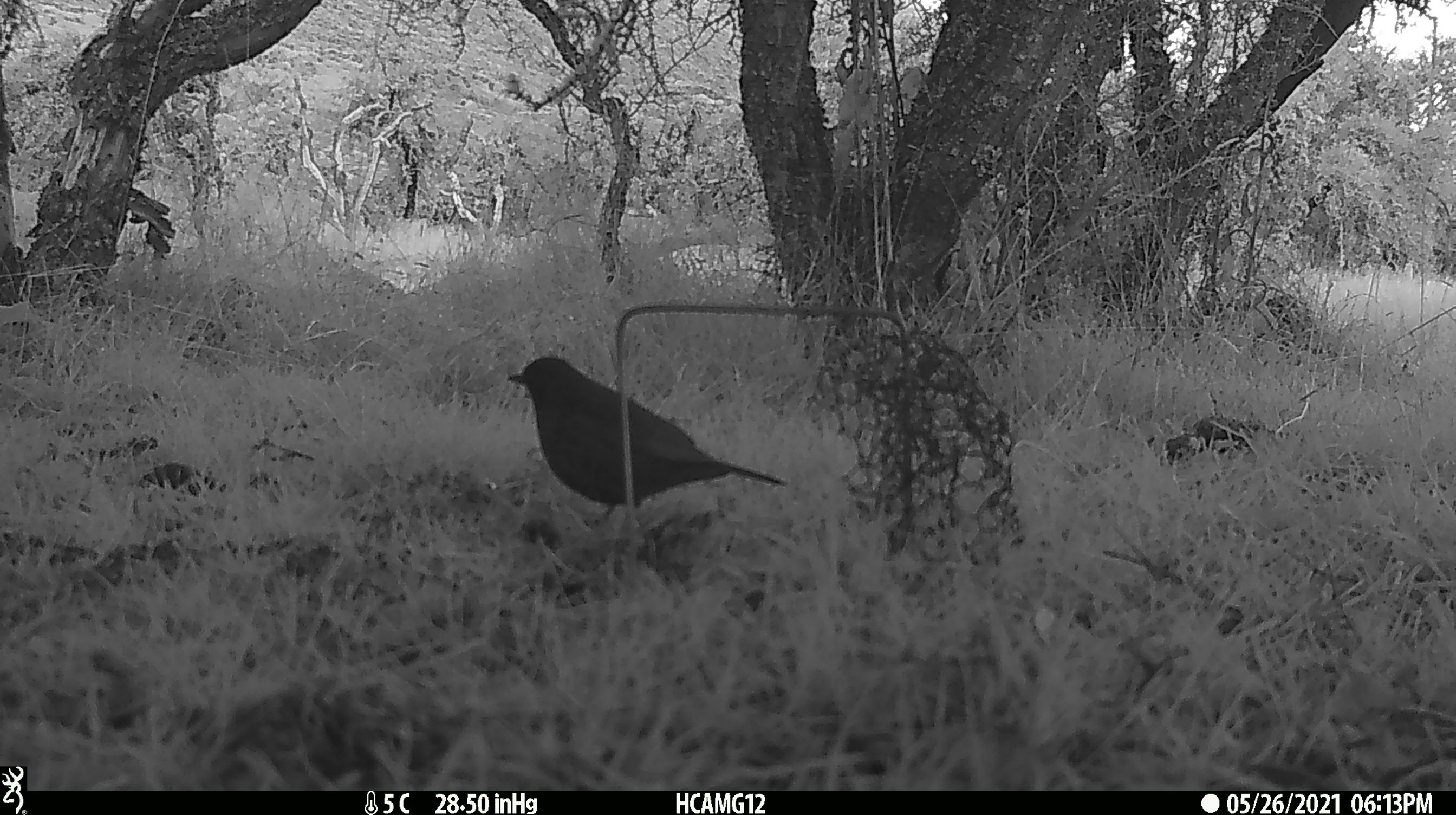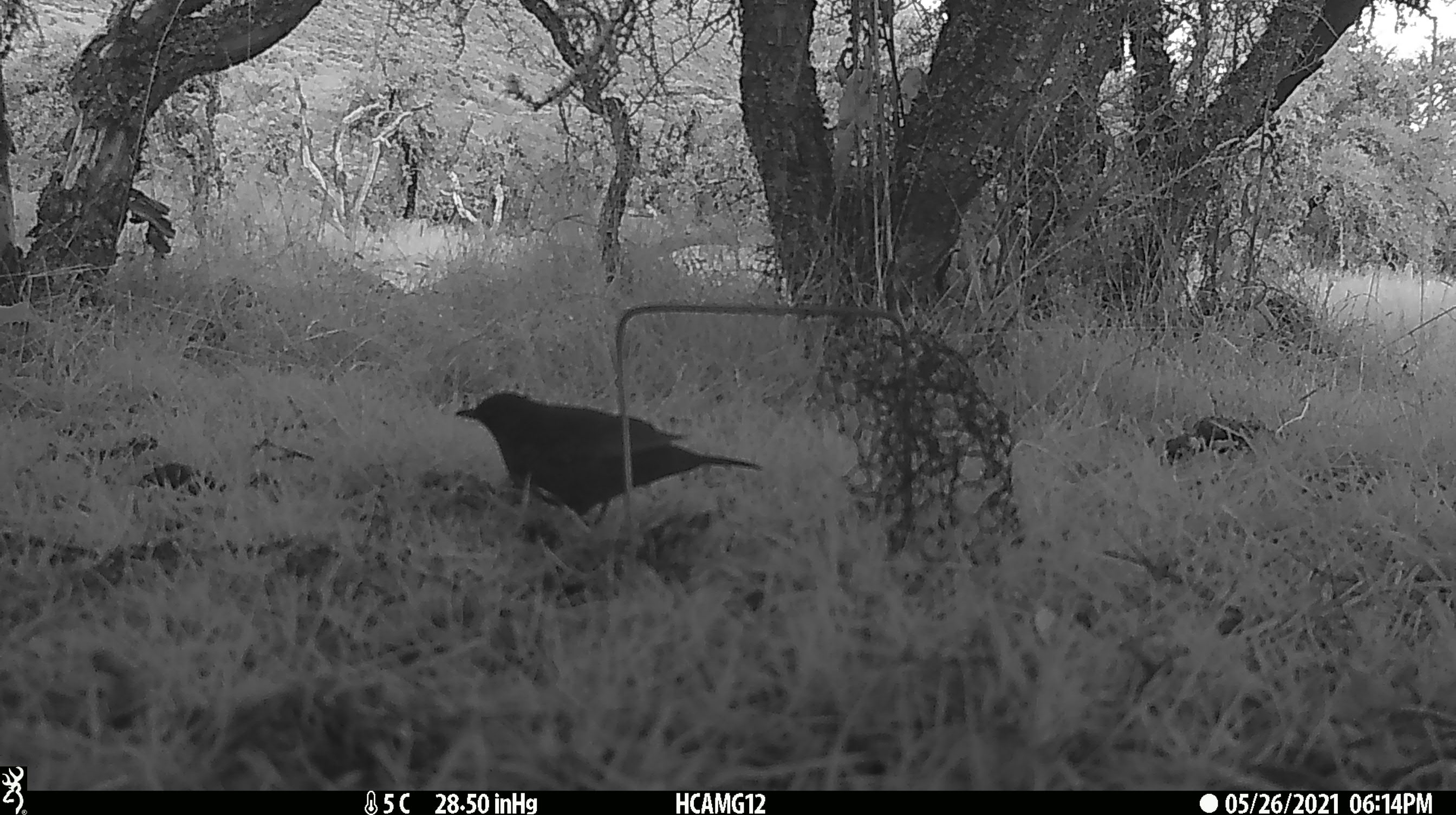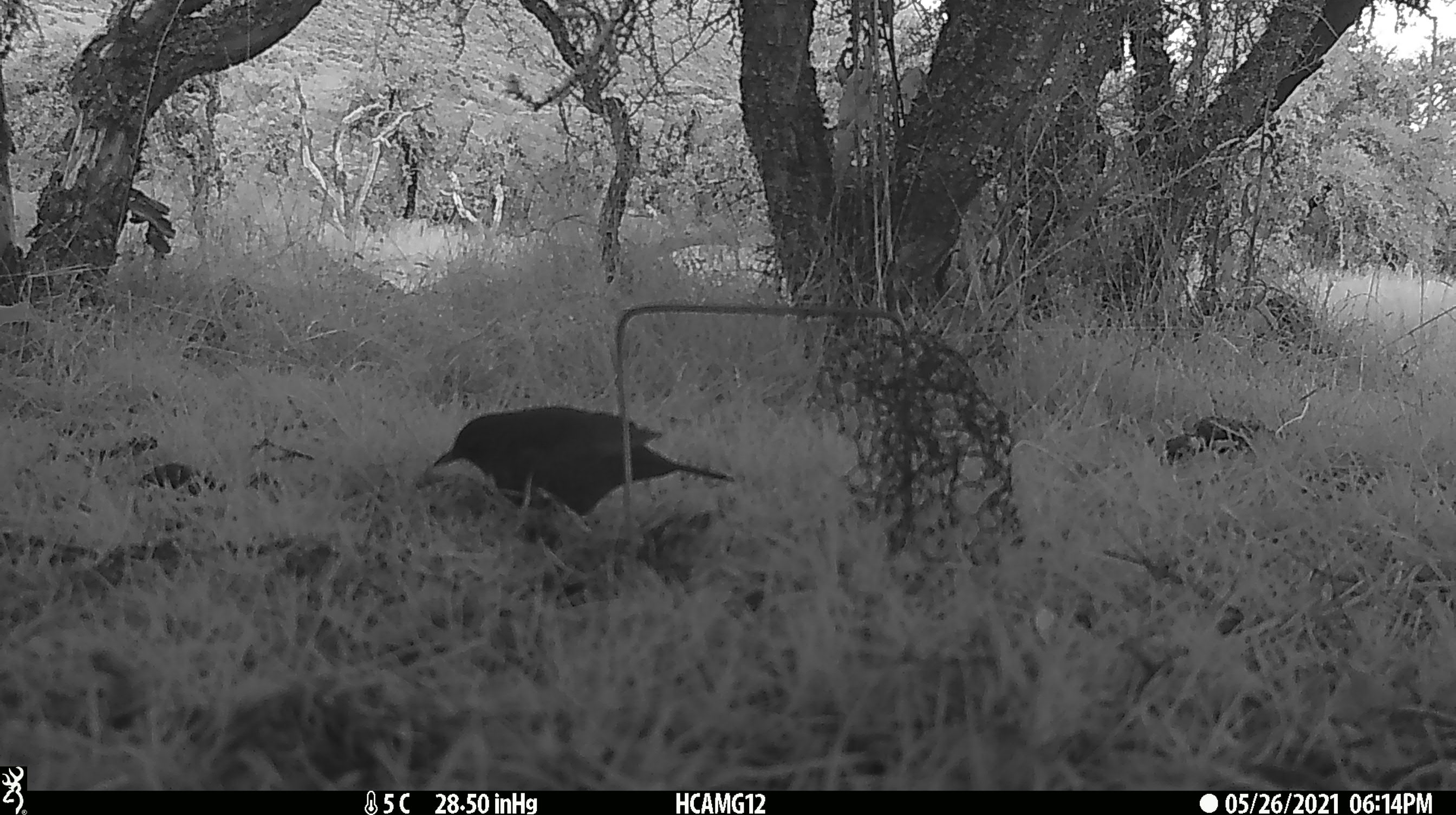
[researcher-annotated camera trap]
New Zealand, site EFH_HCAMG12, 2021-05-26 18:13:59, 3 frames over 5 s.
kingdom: Animalia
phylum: Chordata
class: Aves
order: Passeriformes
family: Turdidae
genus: Turdus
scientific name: Turdus merula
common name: eurasian blackbird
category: blackbird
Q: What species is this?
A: Blackbird (eurasian blackbird) (Turdus merula).